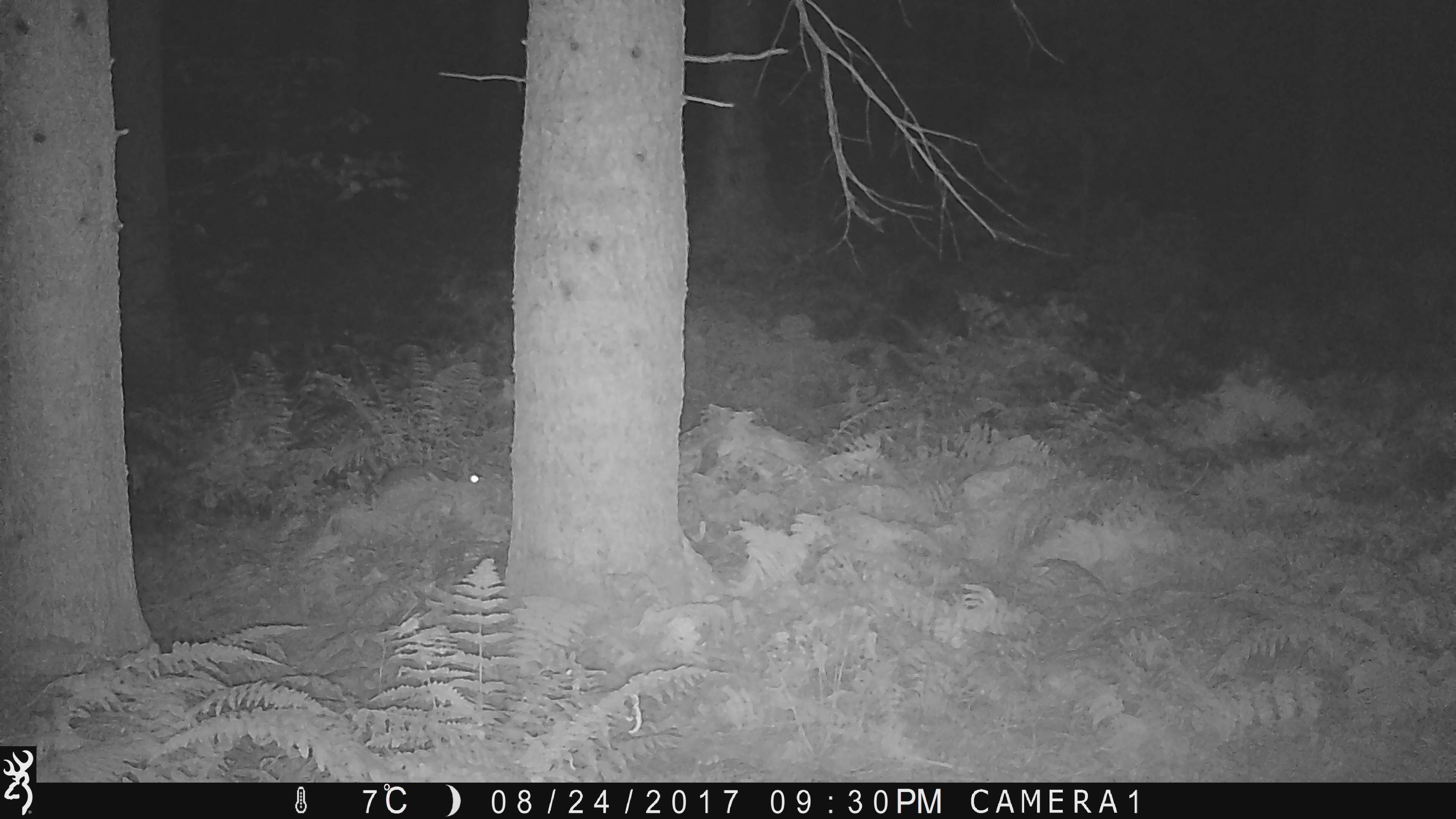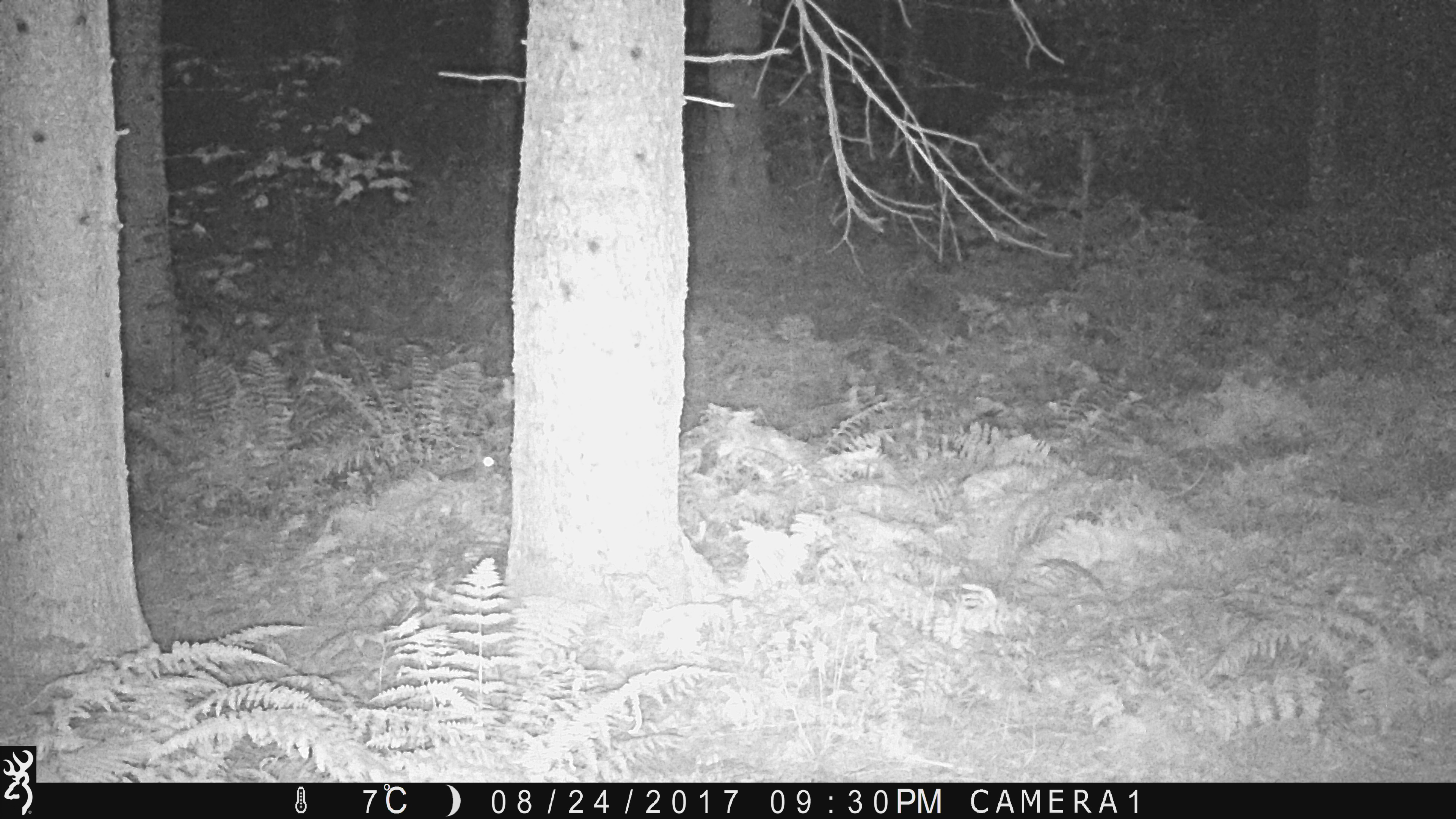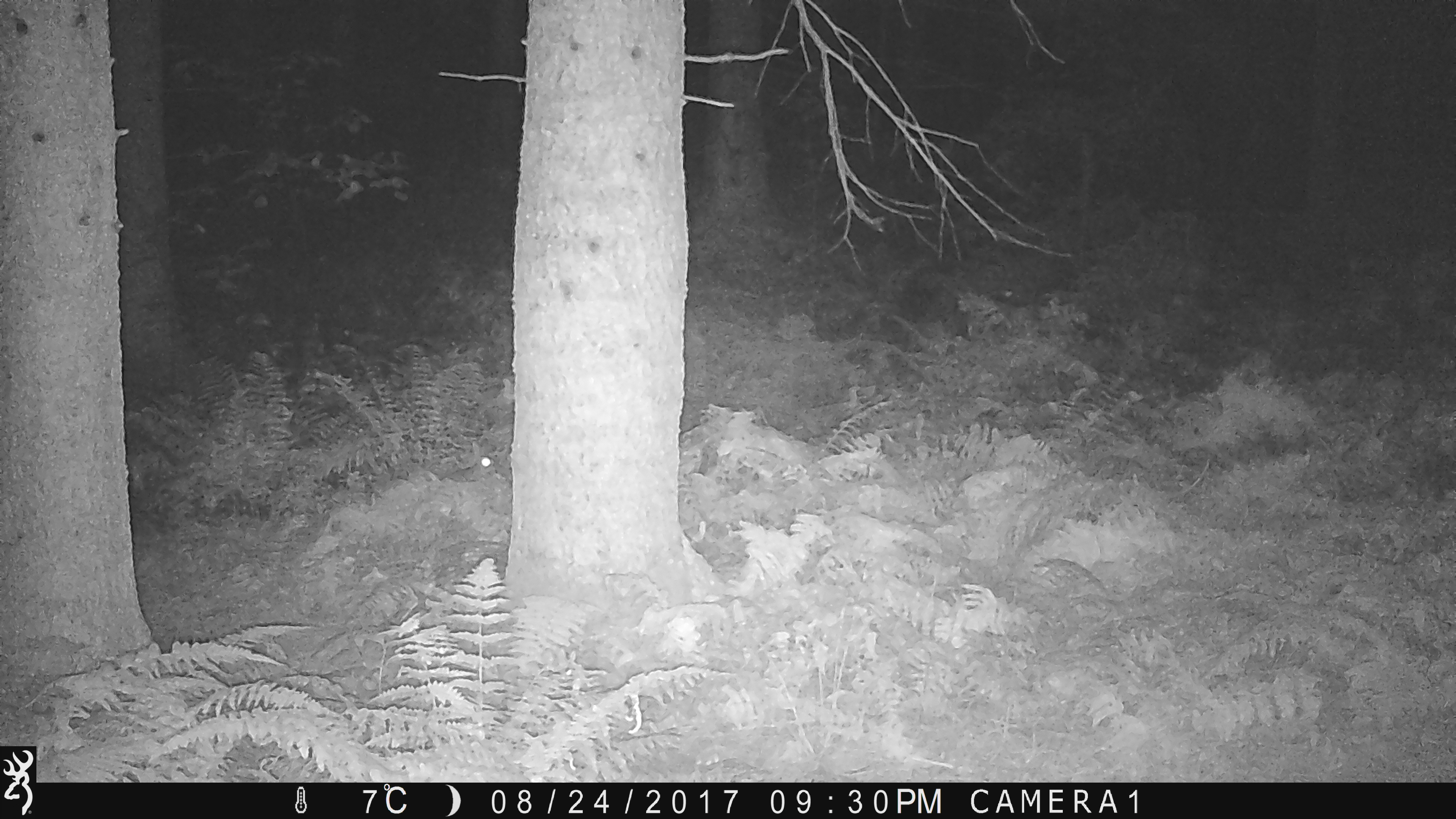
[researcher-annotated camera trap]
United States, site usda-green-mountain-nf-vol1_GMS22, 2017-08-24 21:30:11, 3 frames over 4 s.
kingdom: Animalia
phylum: Chordata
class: Mammalia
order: Lagomorpha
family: Leporidae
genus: Lepus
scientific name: Lepus americanus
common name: snowshoe hare